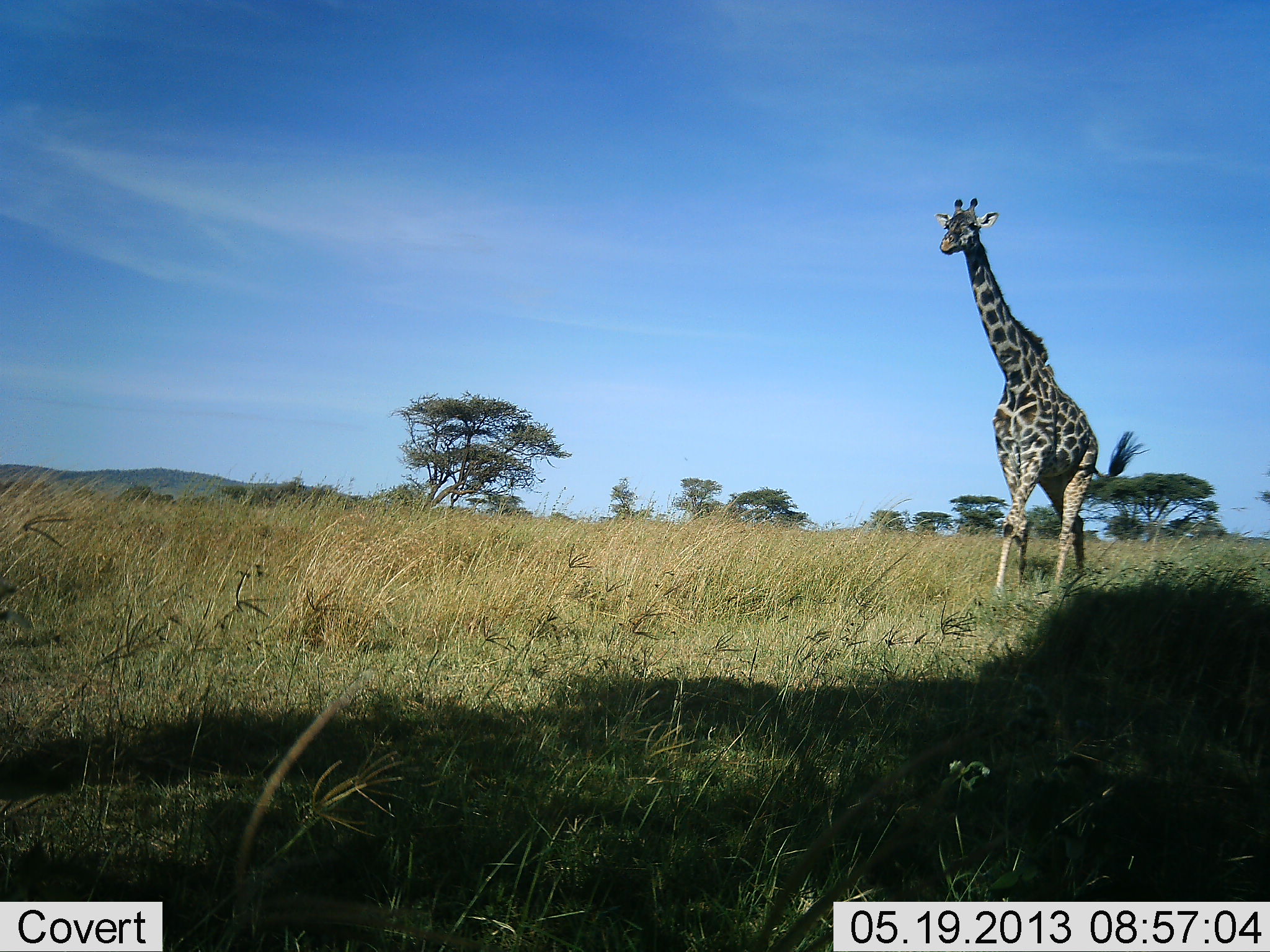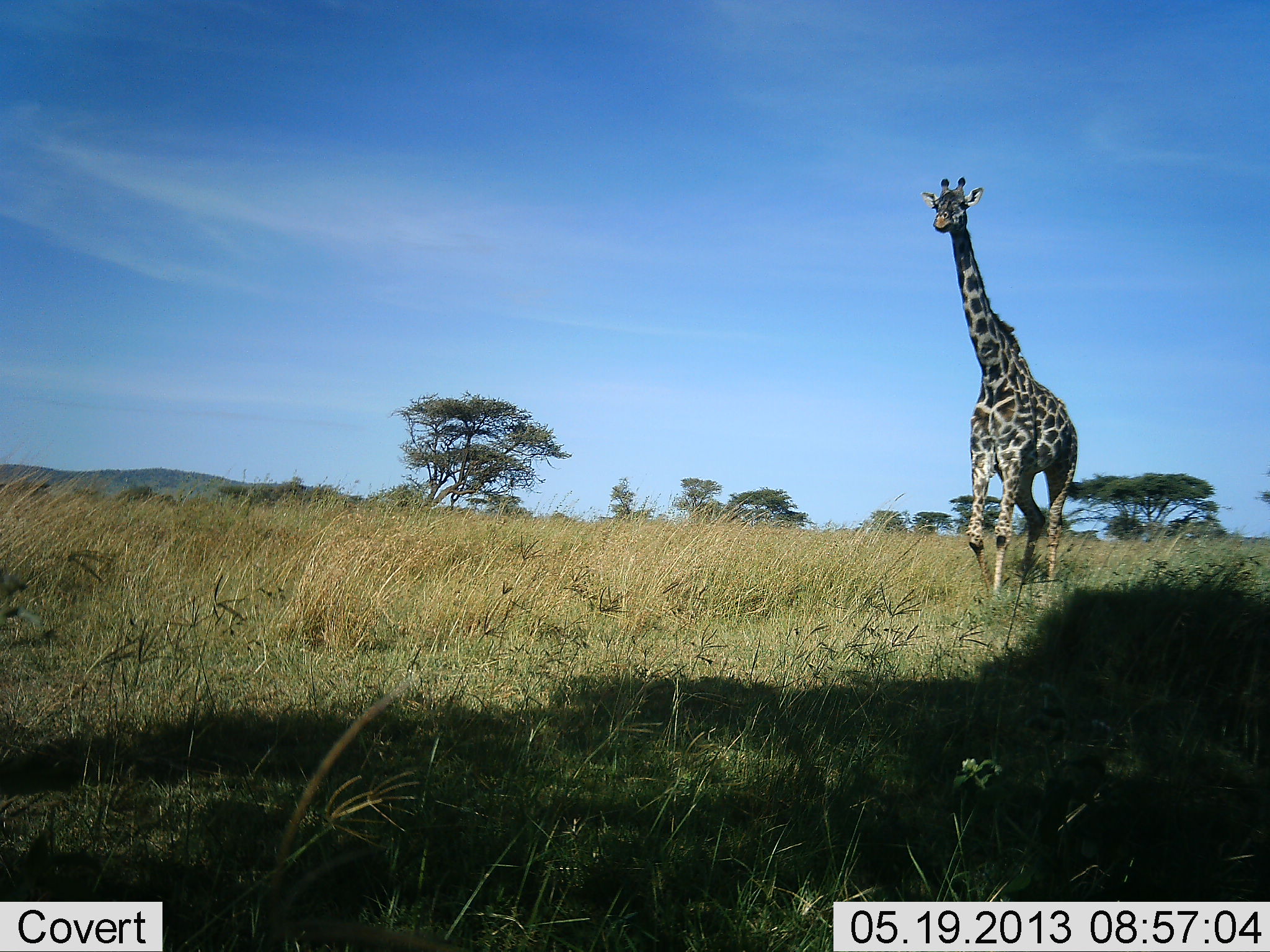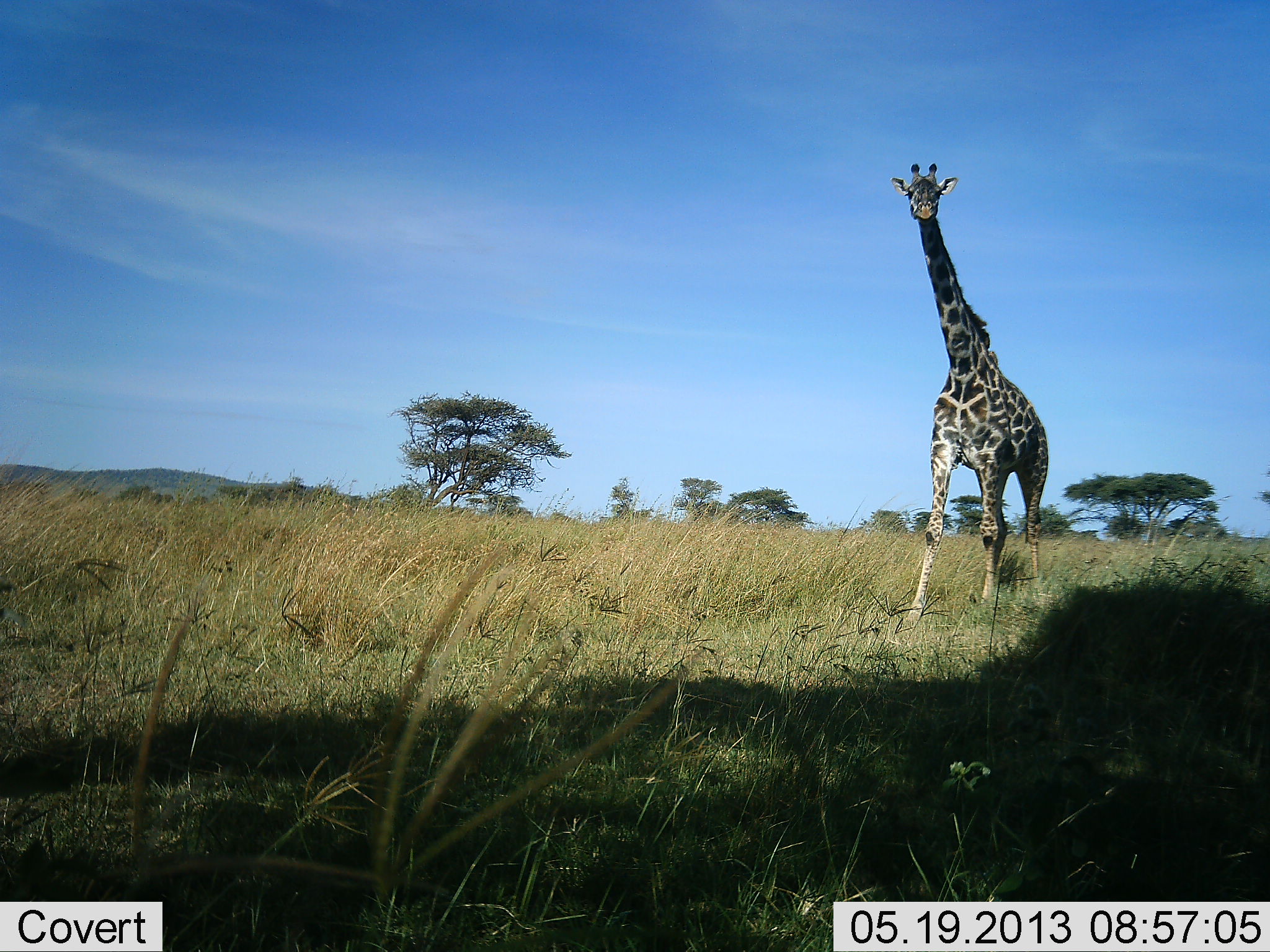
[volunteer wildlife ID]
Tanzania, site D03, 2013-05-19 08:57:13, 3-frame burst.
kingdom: Animalia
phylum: Chordata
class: Mammalia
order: Artiodactyla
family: Giraffidae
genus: Giraffa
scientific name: Giraffa camelopardalis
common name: giraffe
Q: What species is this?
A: Giraffe (Giraffa camelopardalis).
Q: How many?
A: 1.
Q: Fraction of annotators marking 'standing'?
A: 10%.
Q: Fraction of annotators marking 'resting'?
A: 0%.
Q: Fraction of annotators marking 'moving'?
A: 100%.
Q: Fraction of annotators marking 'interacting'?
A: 0%.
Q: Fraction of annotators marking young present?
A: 0%.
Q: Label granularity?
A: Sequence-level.